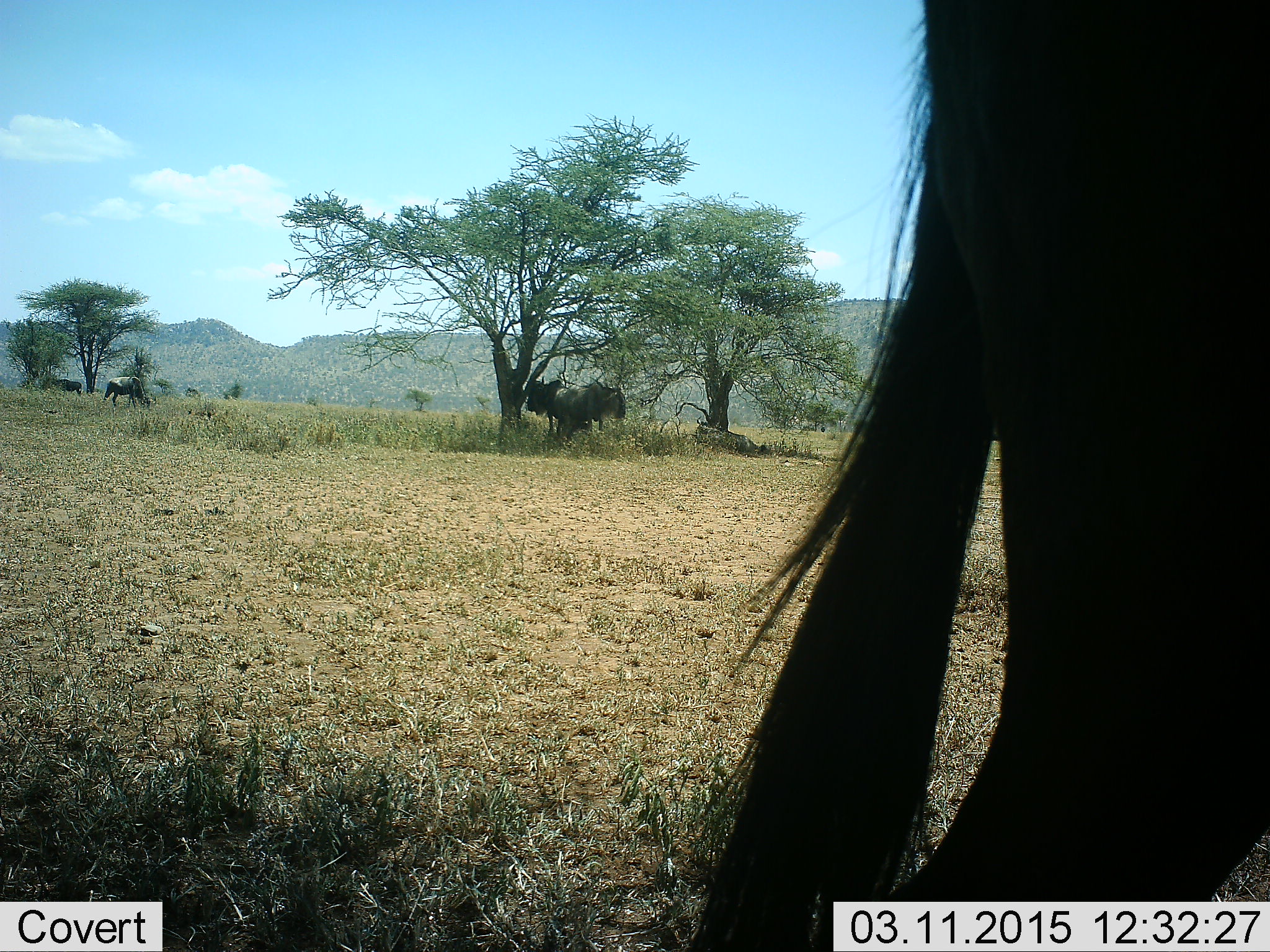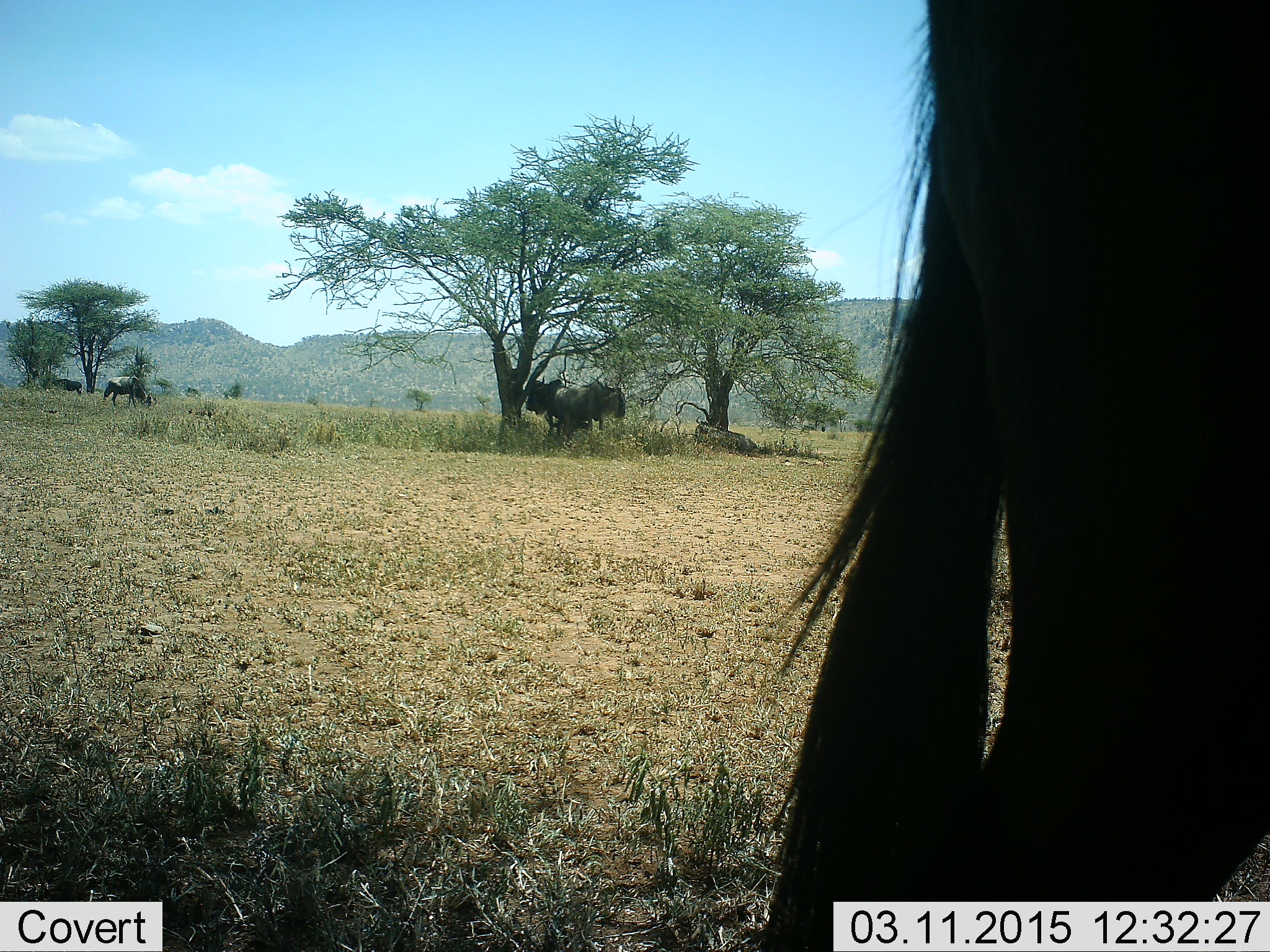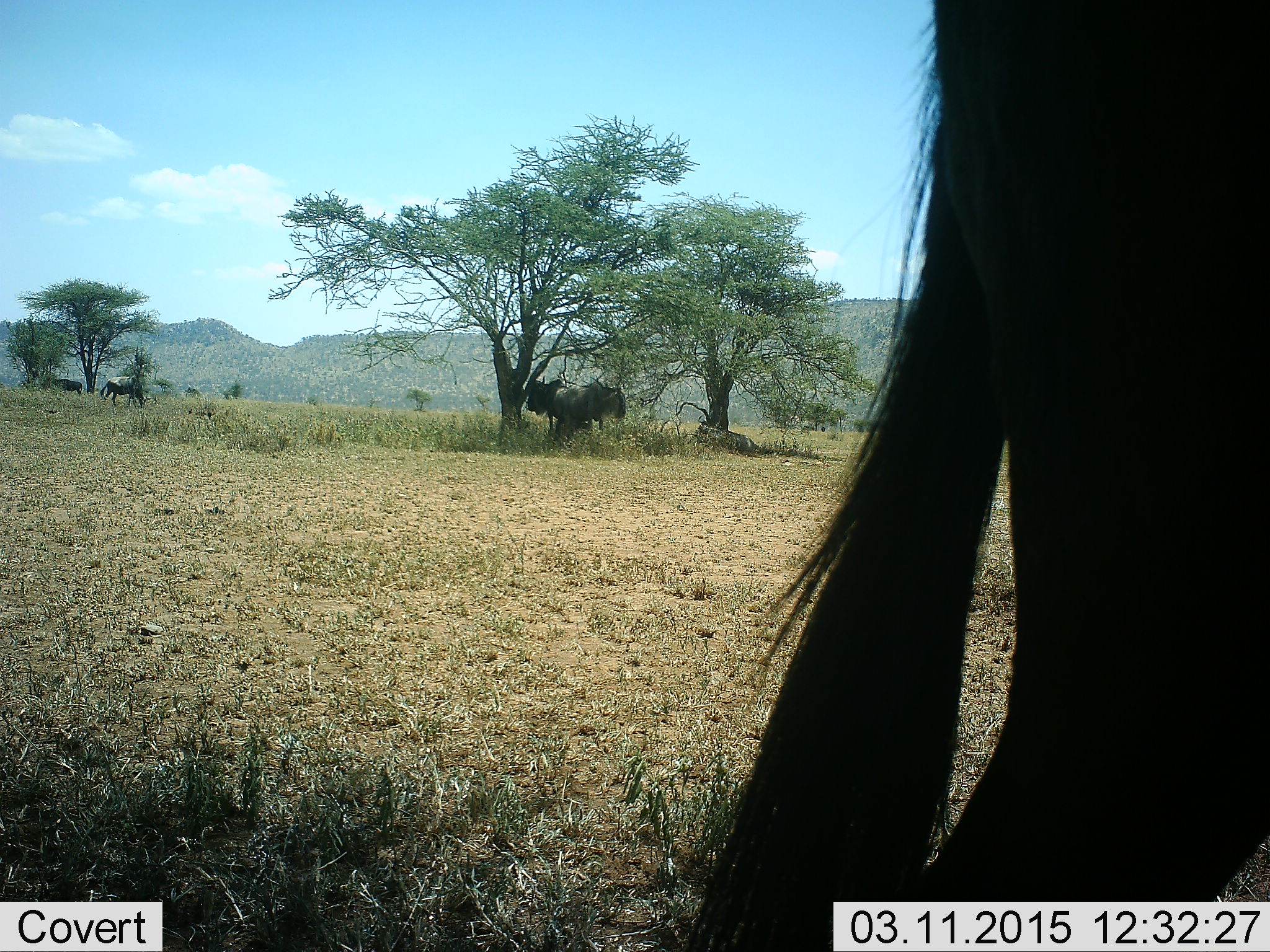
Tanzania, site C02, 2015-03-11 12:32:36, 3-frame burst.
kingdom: Animalia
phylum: Chordata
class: Mammalia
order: Artiodactyla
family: Bovidae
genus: Connochaetes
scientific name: Connochaetes taurinus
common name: blue wildebeest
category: wildebeest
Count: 5.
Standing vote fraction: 80%.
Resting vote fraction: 60%.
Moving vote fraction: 0%.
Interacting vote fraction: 0%.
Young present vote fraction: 0%.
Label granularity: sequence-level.